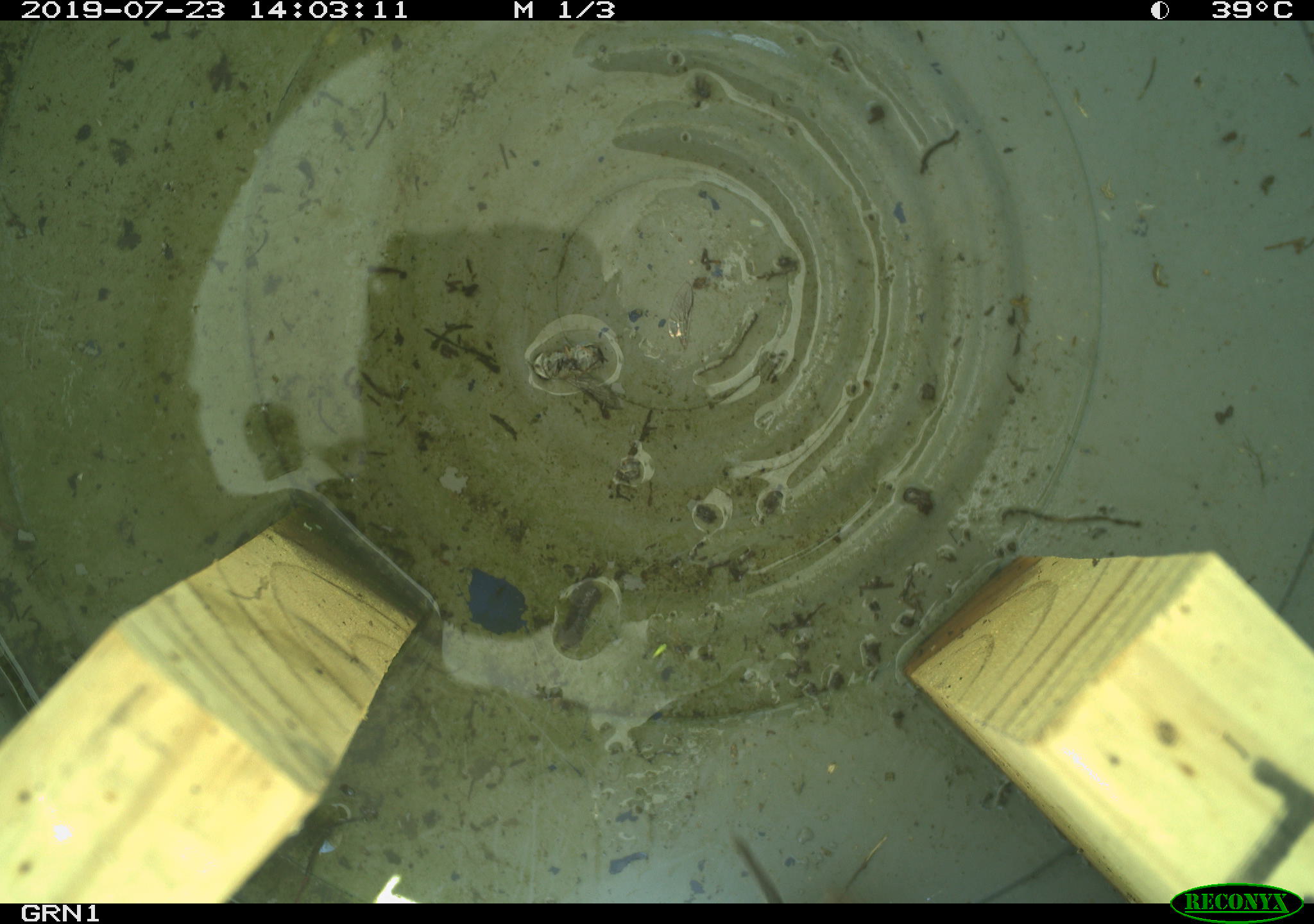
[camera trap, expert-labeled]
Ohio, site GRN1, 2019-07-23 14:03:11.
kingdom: Animalia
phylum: Chordata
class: Mammalia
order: Rodentia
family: Cricetidae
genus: Microtus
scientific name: Microtus pennsylvanicus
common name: meadow vole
Meadow vole (Microtus pennsylvanicus).